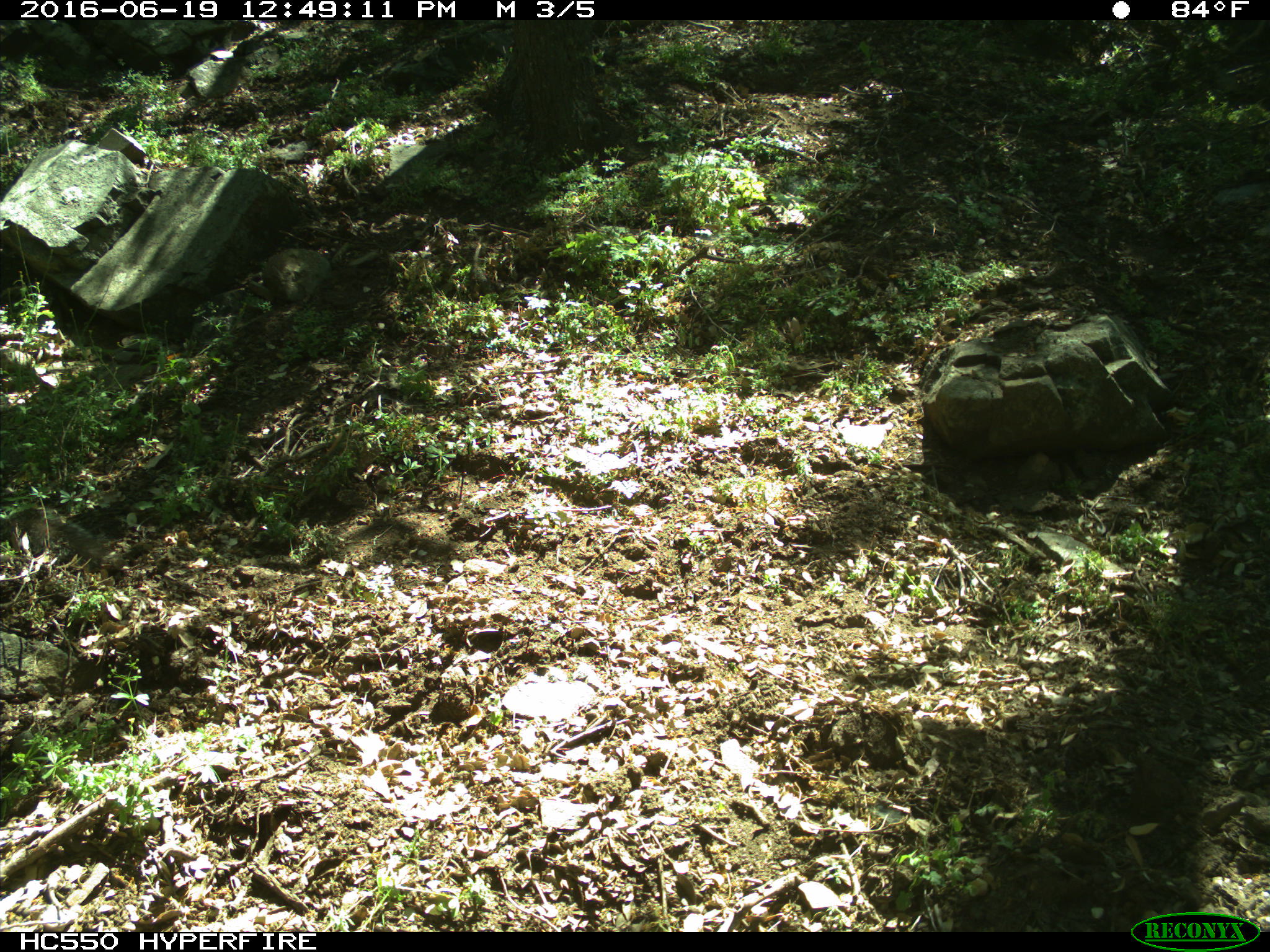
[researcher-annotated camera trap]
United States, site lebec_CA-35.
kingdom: Animalia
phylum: Chordata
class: Mammalia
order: Rodentia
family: Sciuridae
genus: Otospermophilus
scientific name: Otospermophilus beecheyi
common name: california ground squirrel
Otospermophilus beecheyi (california ground squirrel).